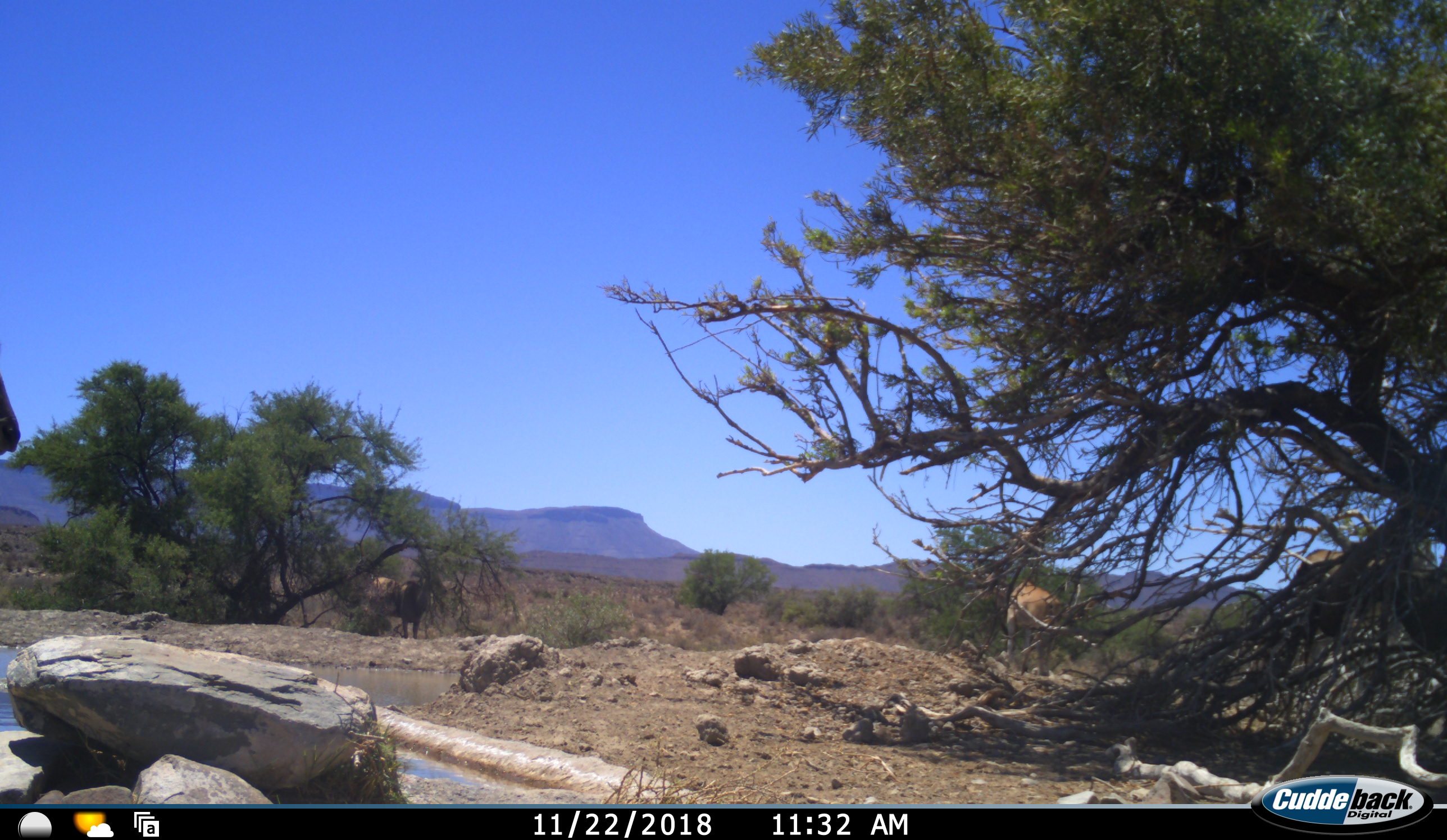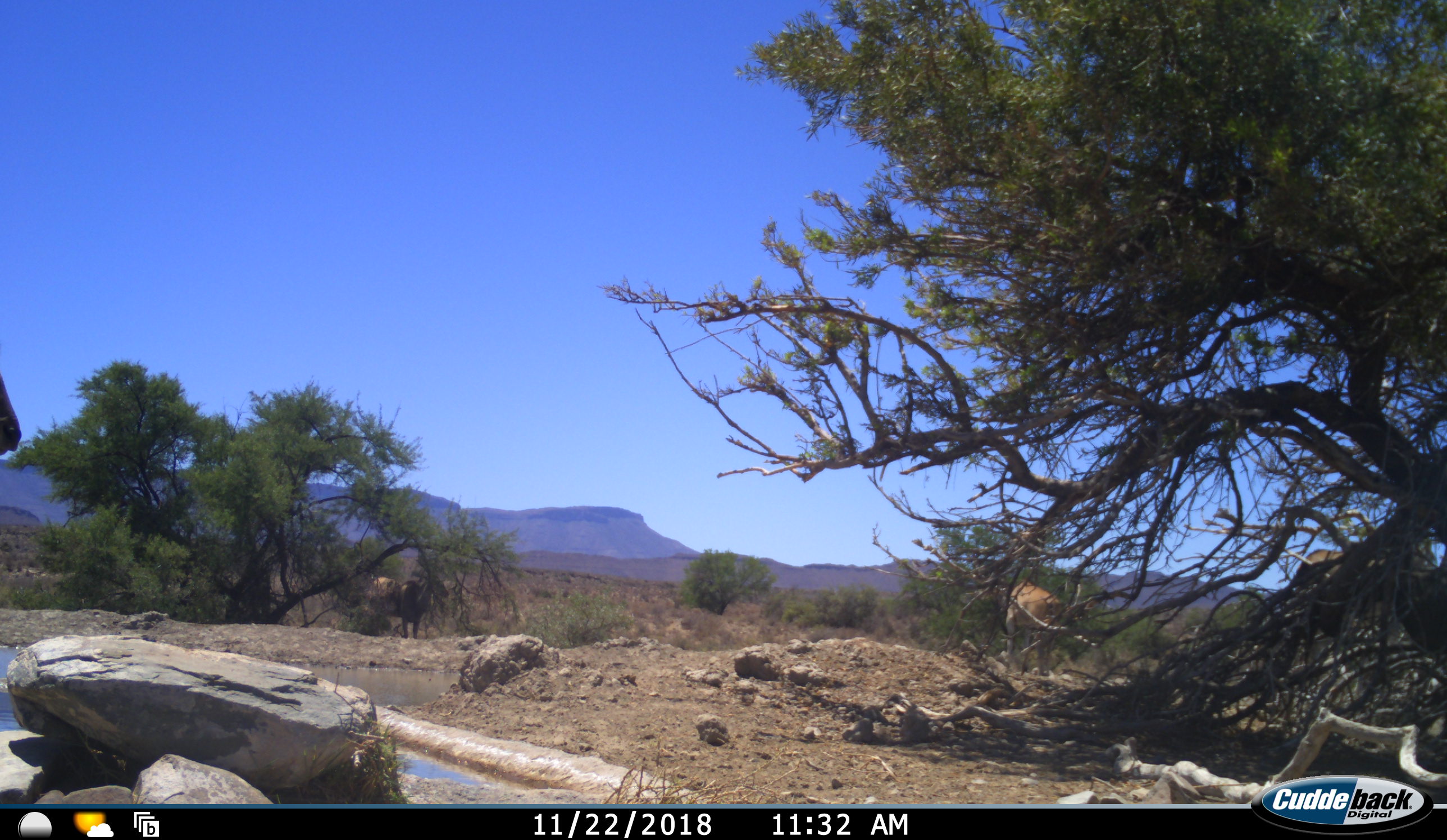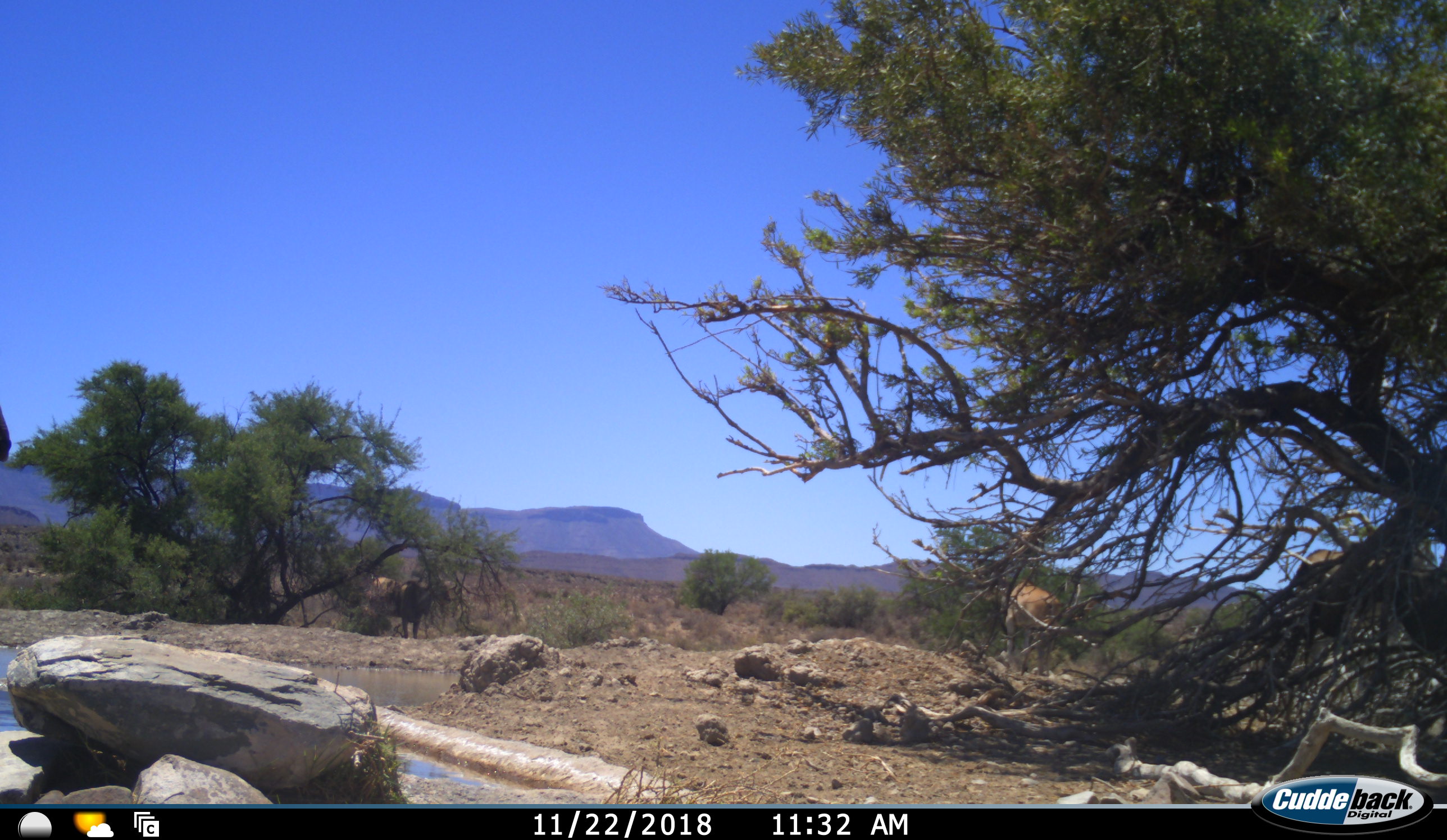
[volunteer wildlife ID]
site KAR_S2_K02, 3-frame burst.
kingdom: Animalia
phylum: Chordata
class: Mammalia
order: Artiodactyla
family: Bovidae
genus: Tragelaphus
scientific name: Tragelaphus oryx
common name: eland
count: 3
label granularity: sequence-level